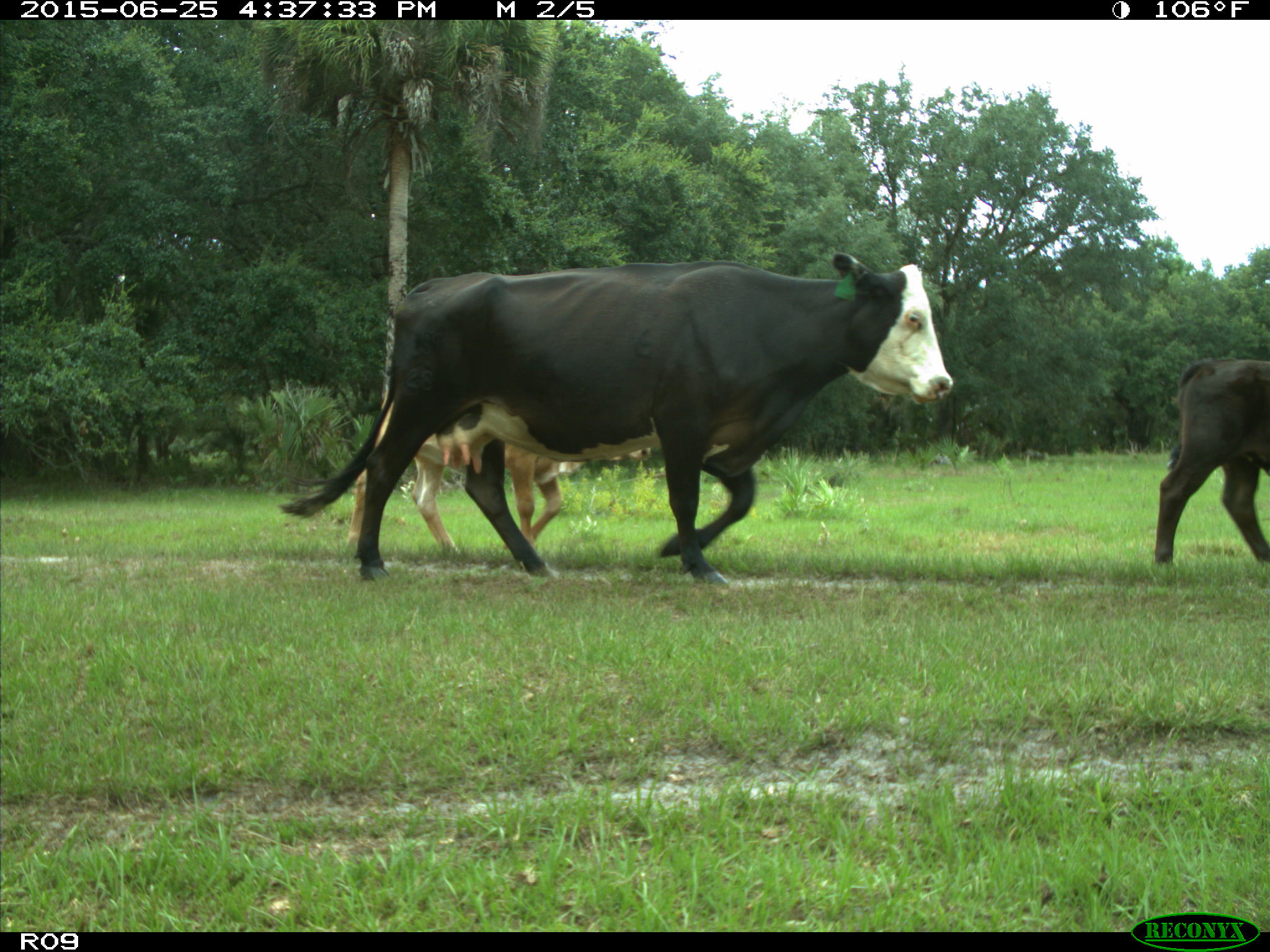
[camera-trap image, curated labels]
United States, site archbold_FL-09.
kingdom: Animalia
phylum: Chordata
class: Mammalia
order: Artiodactyla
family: Bovidae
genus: Bos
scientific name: Bos taurus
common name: domestic cow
Bos taurus (domestic cow).